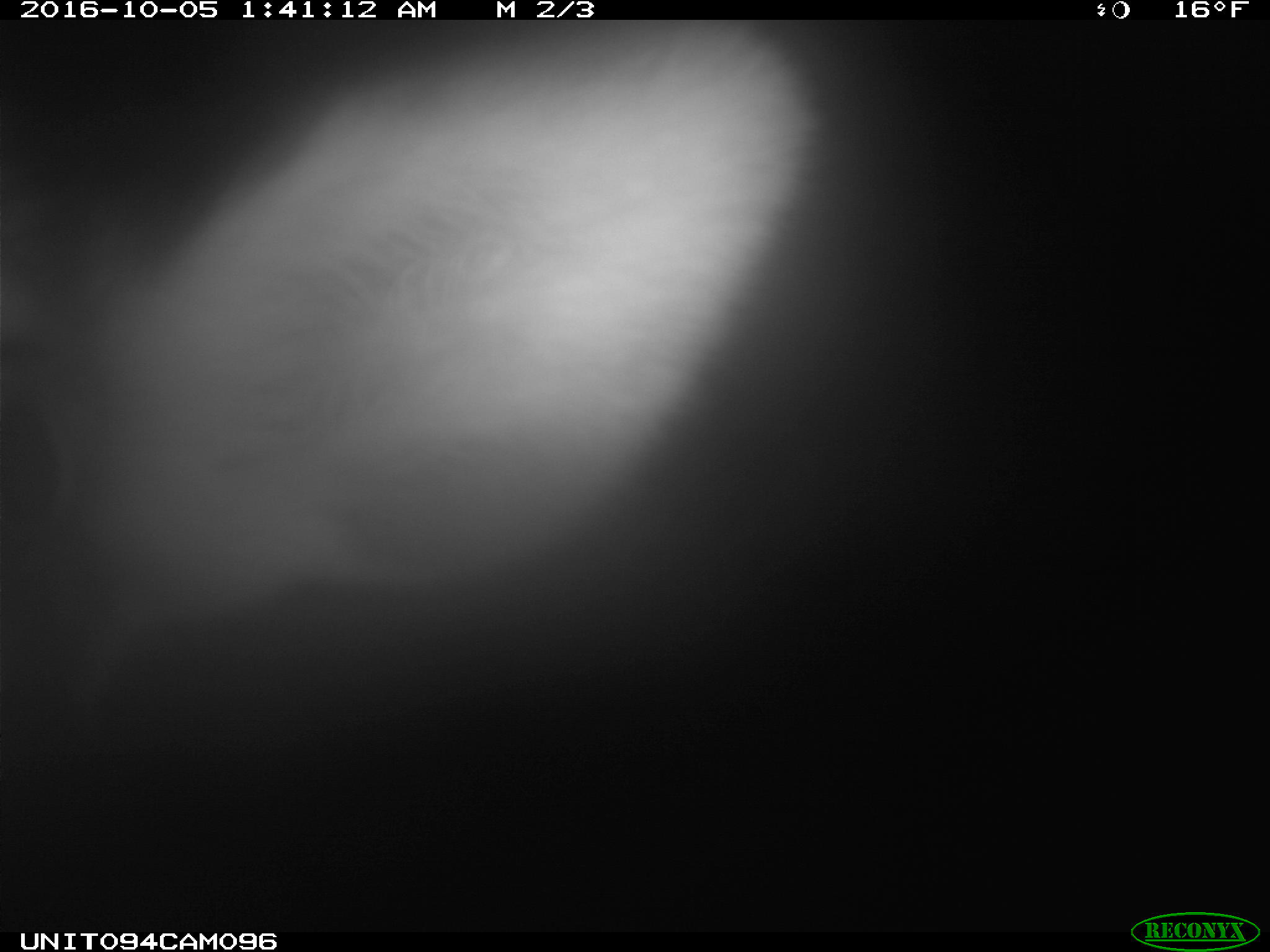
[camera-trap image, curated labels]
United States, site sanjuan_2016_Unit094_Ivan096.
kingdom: Animalia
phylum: Chordata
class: Mammalia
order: Artiodactyla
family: Cervidae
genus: Cervus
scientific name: Cervus elaphus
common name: red deer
Cervus elaphus (red deer).